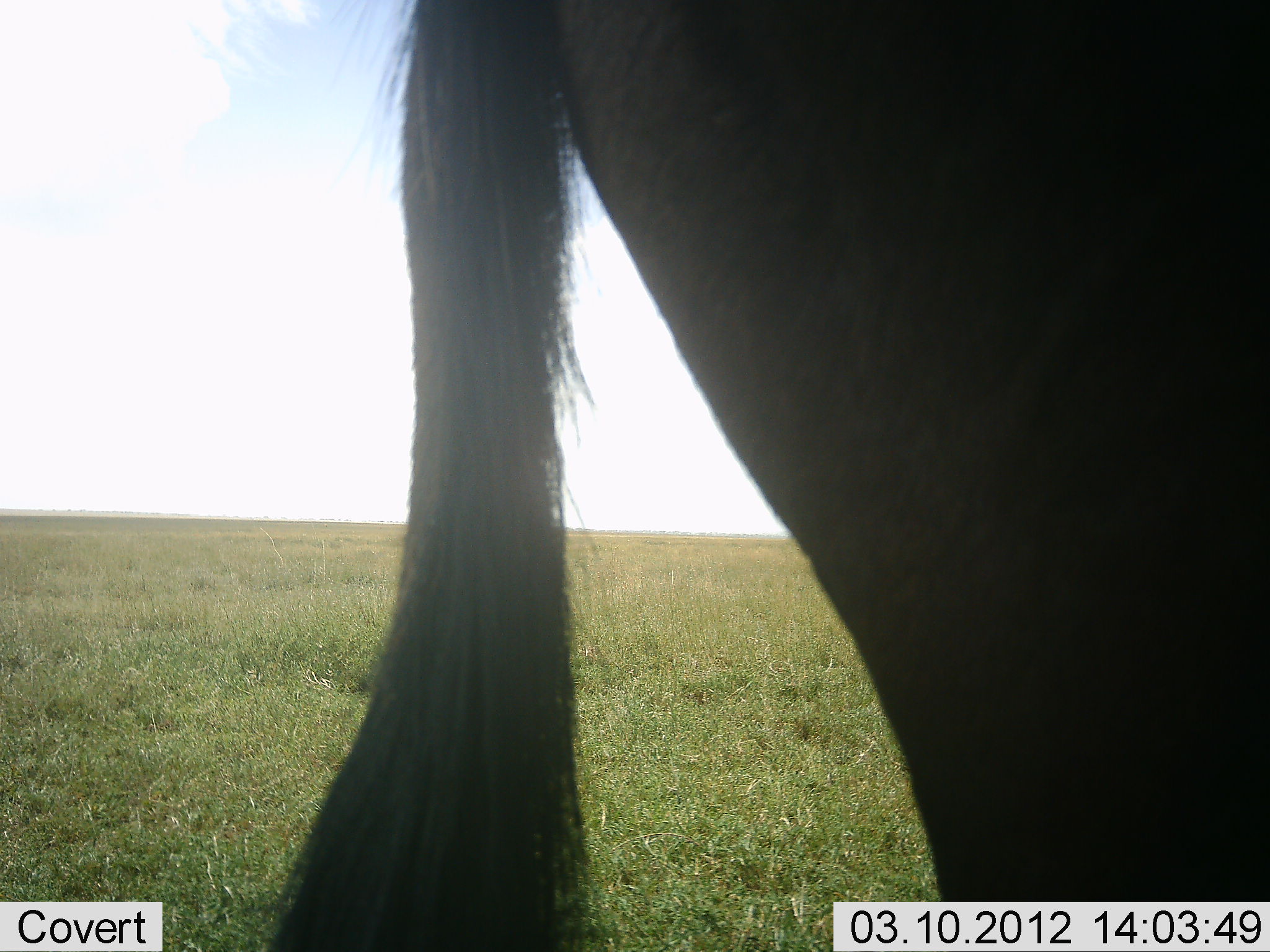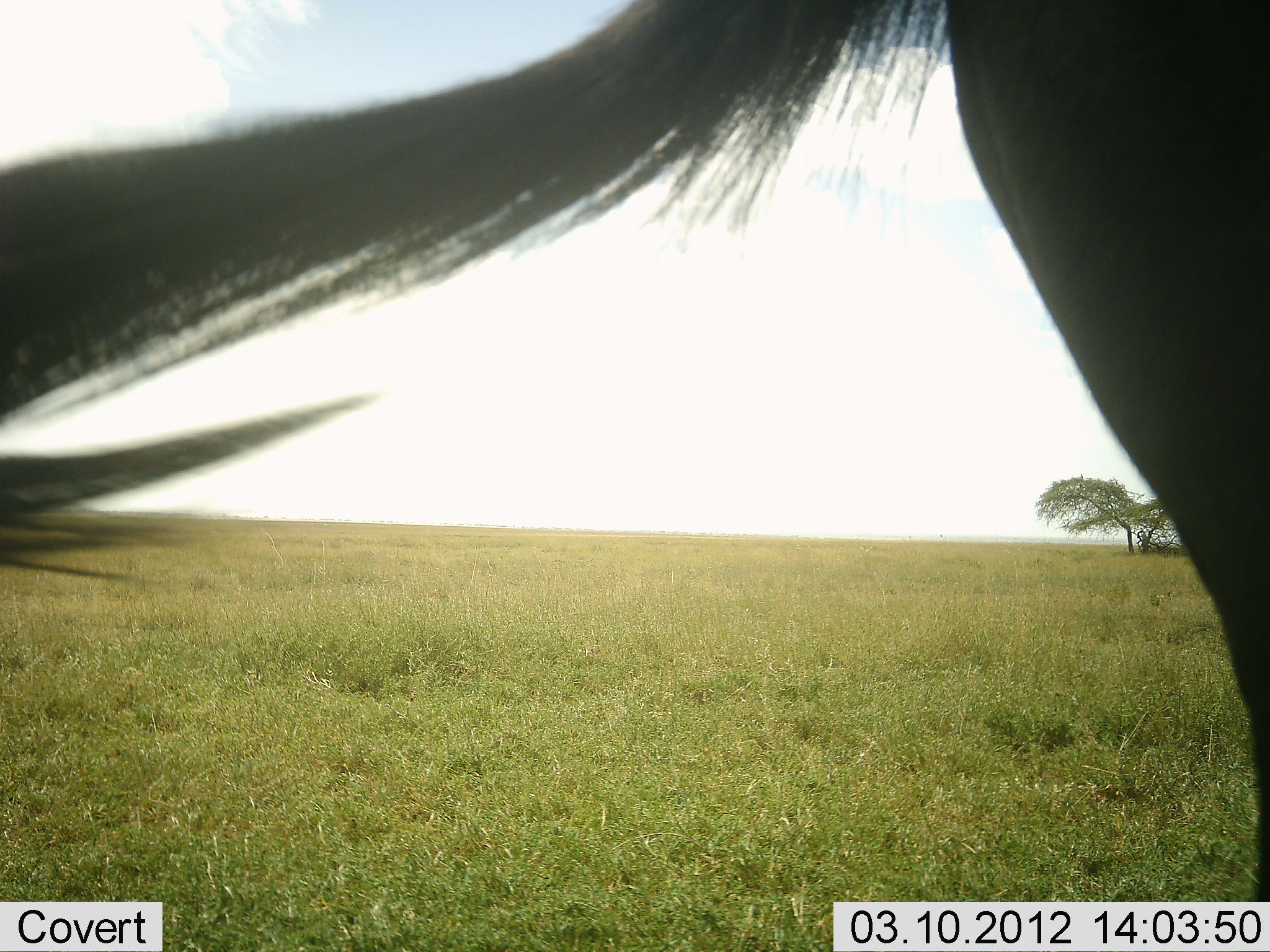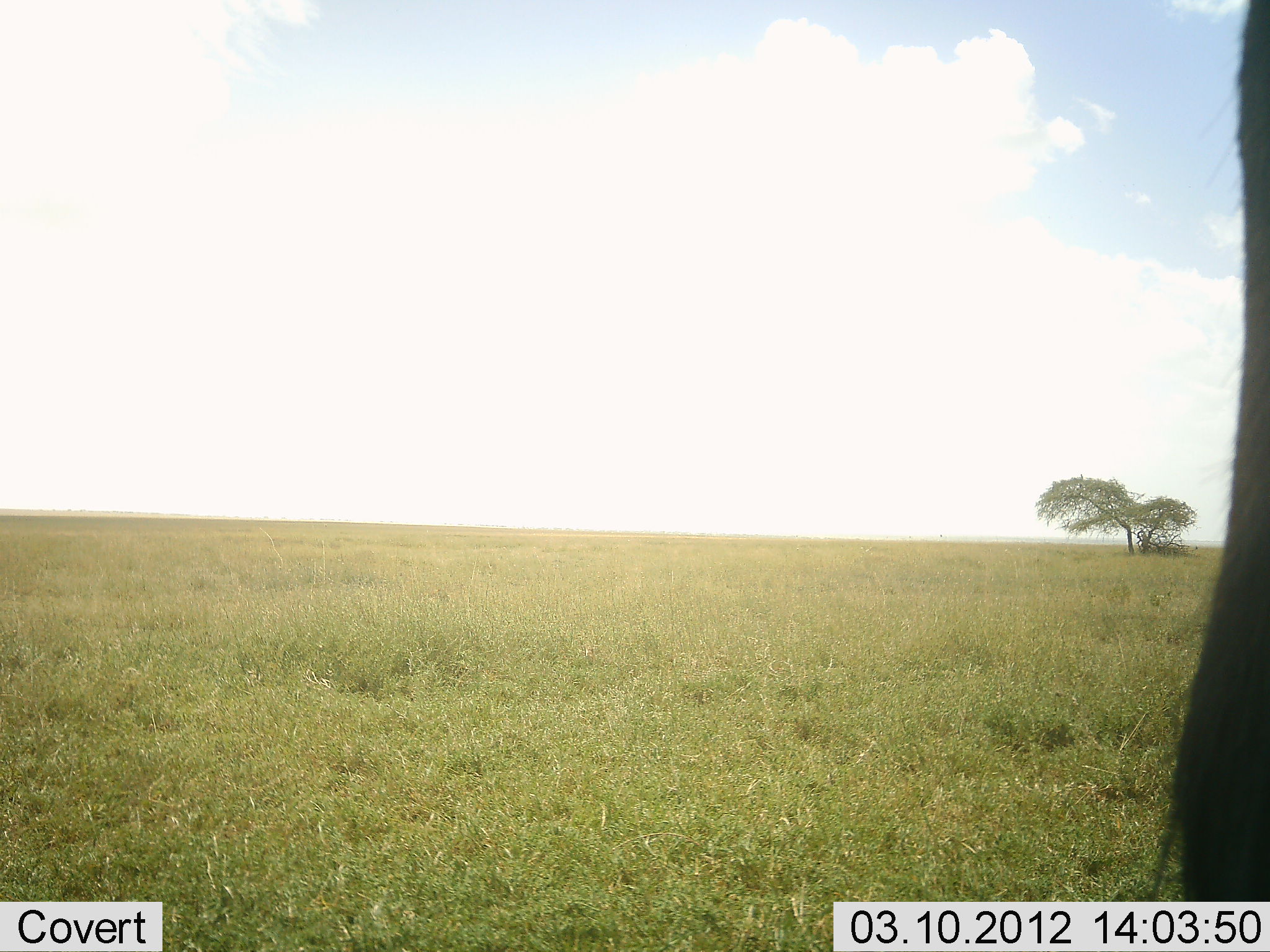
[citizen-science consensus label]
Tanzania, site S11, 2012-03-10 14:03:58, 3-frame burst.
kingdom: Animalia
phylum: Chordata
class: Mammalia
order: Artiodactyla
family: Bovidae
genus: Connochaetes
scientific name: Connochaetes taurinus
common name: blue wildebeest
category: wildebeest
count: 1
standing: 50%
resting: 0%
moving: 50%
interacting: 0%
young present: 0%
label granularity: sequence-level